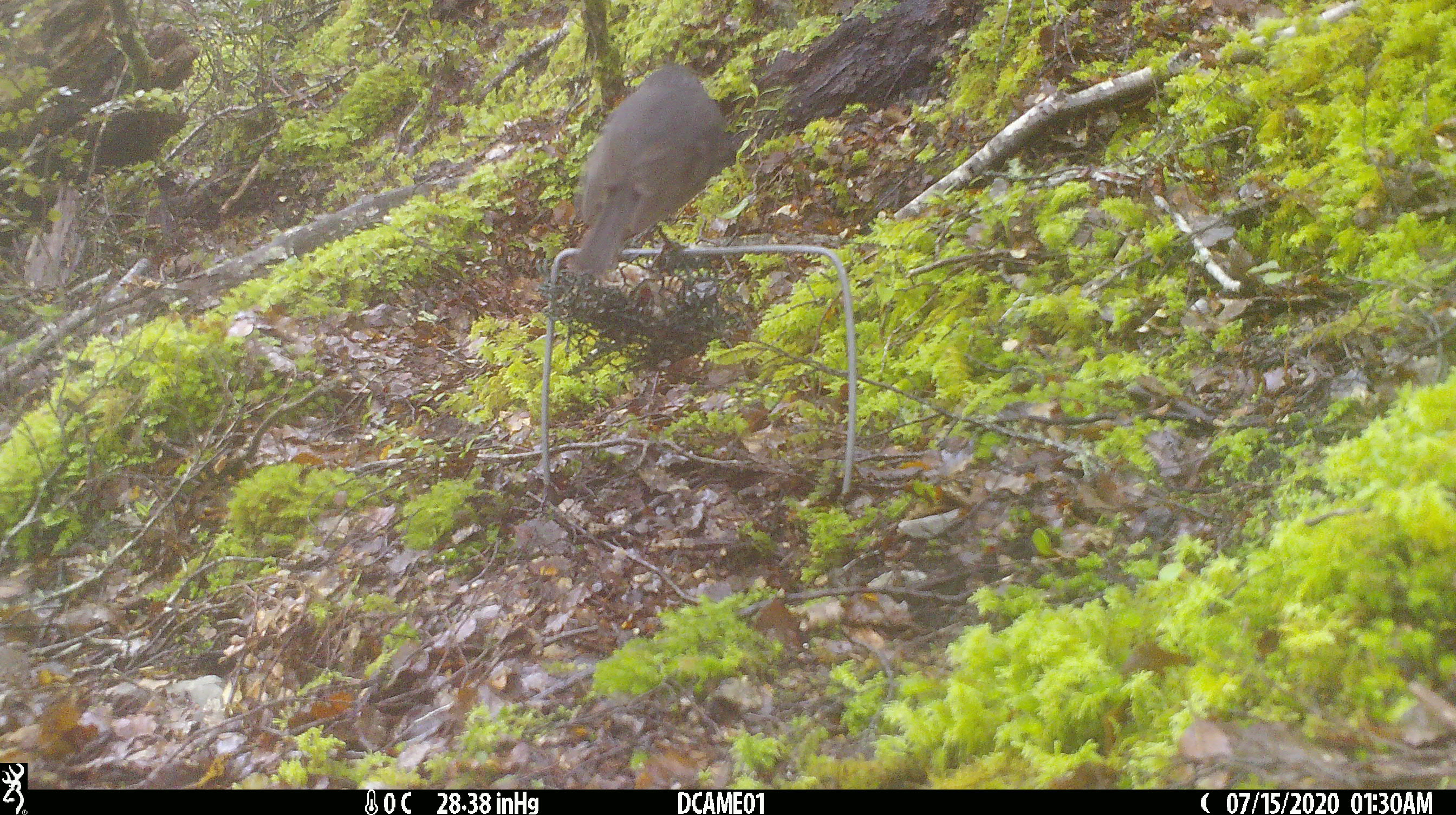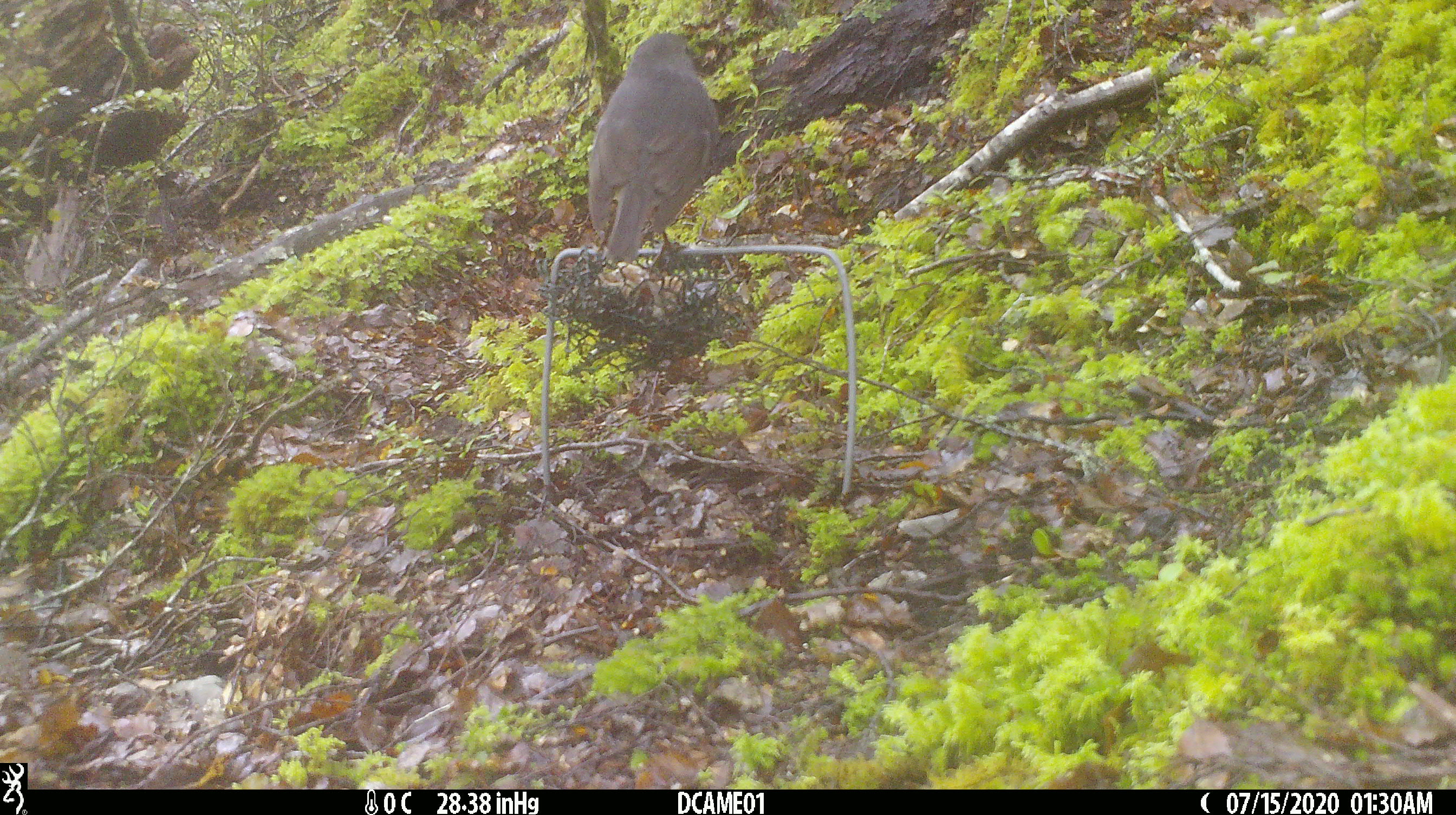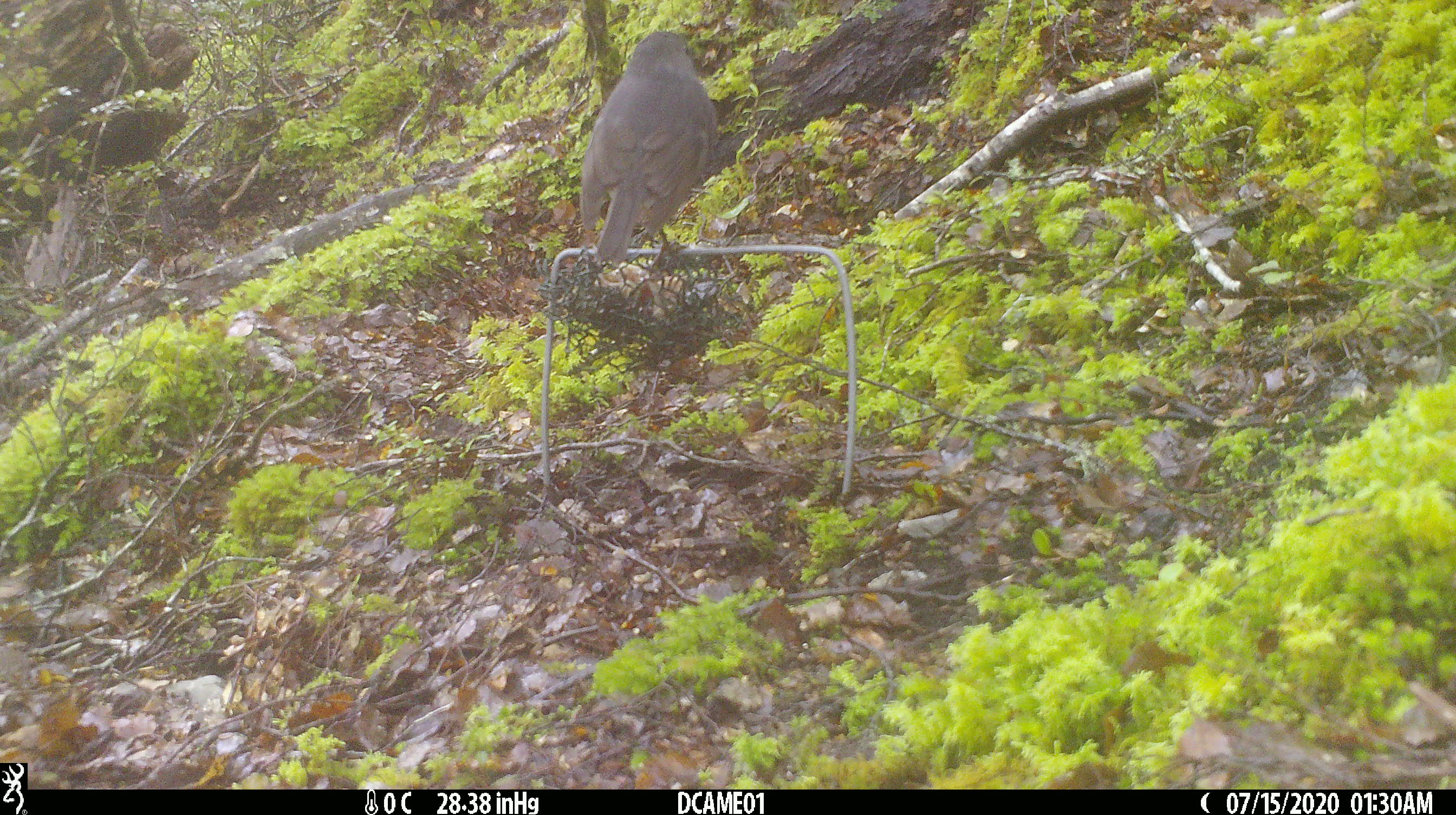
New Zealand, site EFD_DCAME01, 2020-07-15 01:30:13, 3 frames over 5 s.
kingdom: Animalia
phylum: Chordata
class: Aves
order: Passeriformes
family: Petroicidae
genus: Petroica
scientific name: Petroica australis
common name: new zealand robin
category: robin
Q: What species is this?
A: Robin (new zealand robin) (Petroica australis).